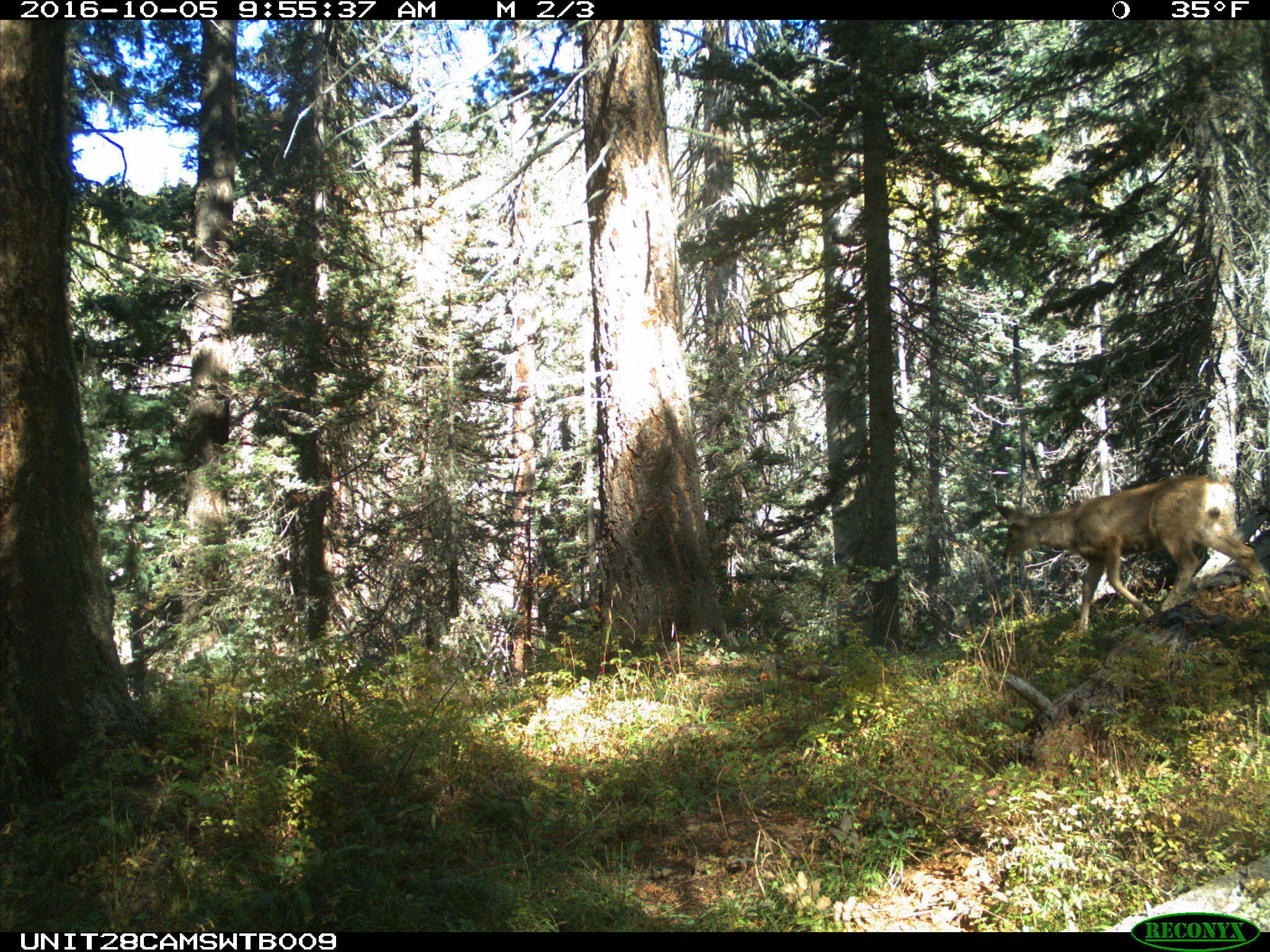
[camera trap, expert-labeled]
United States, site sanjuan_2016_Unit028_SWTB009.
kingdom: Animalia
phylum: Chordata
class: Mammalia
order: Artiodactyla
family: Cervidae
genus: Odocoileus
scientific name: Odocoileus hemionus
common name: mule deer